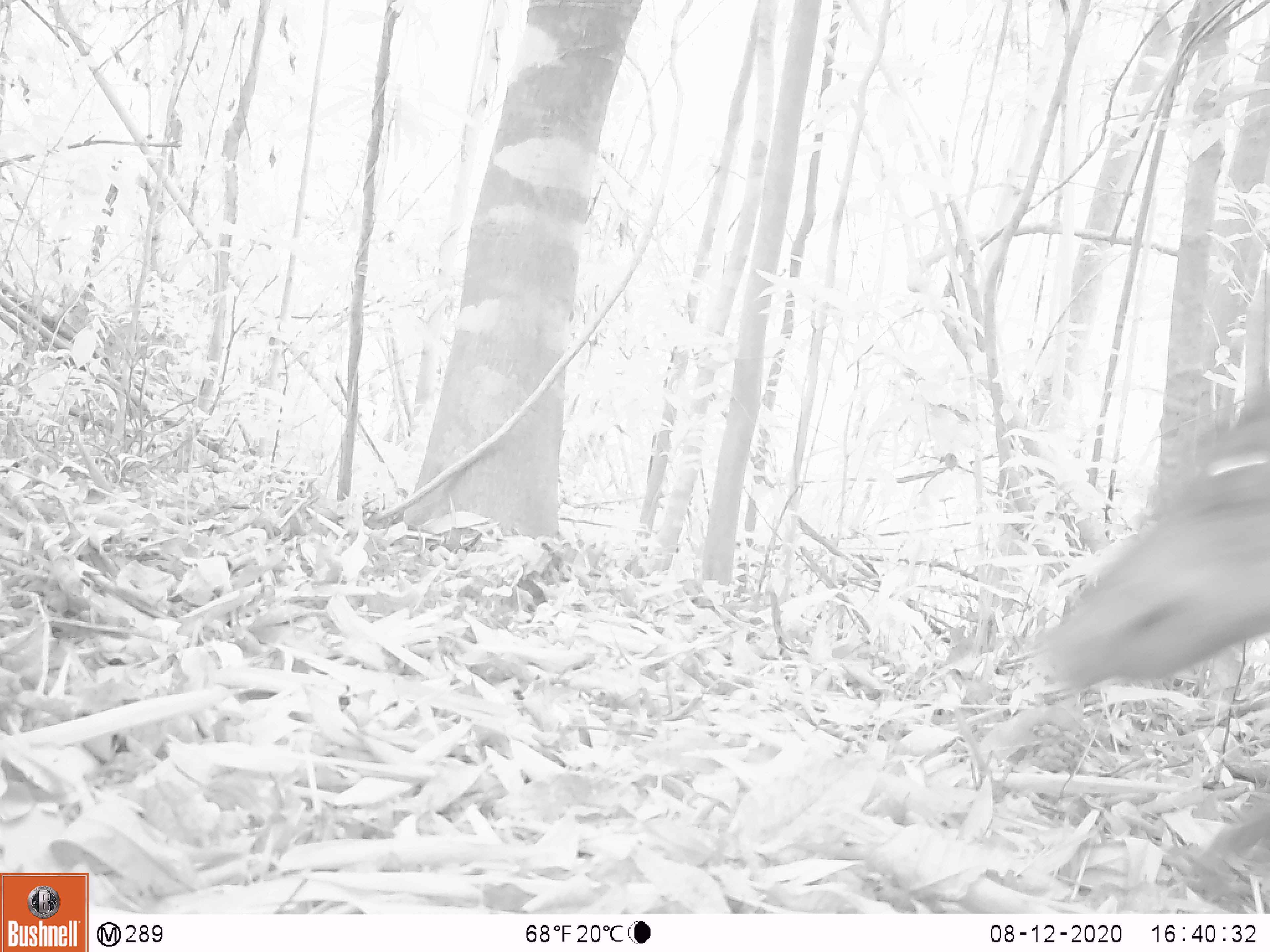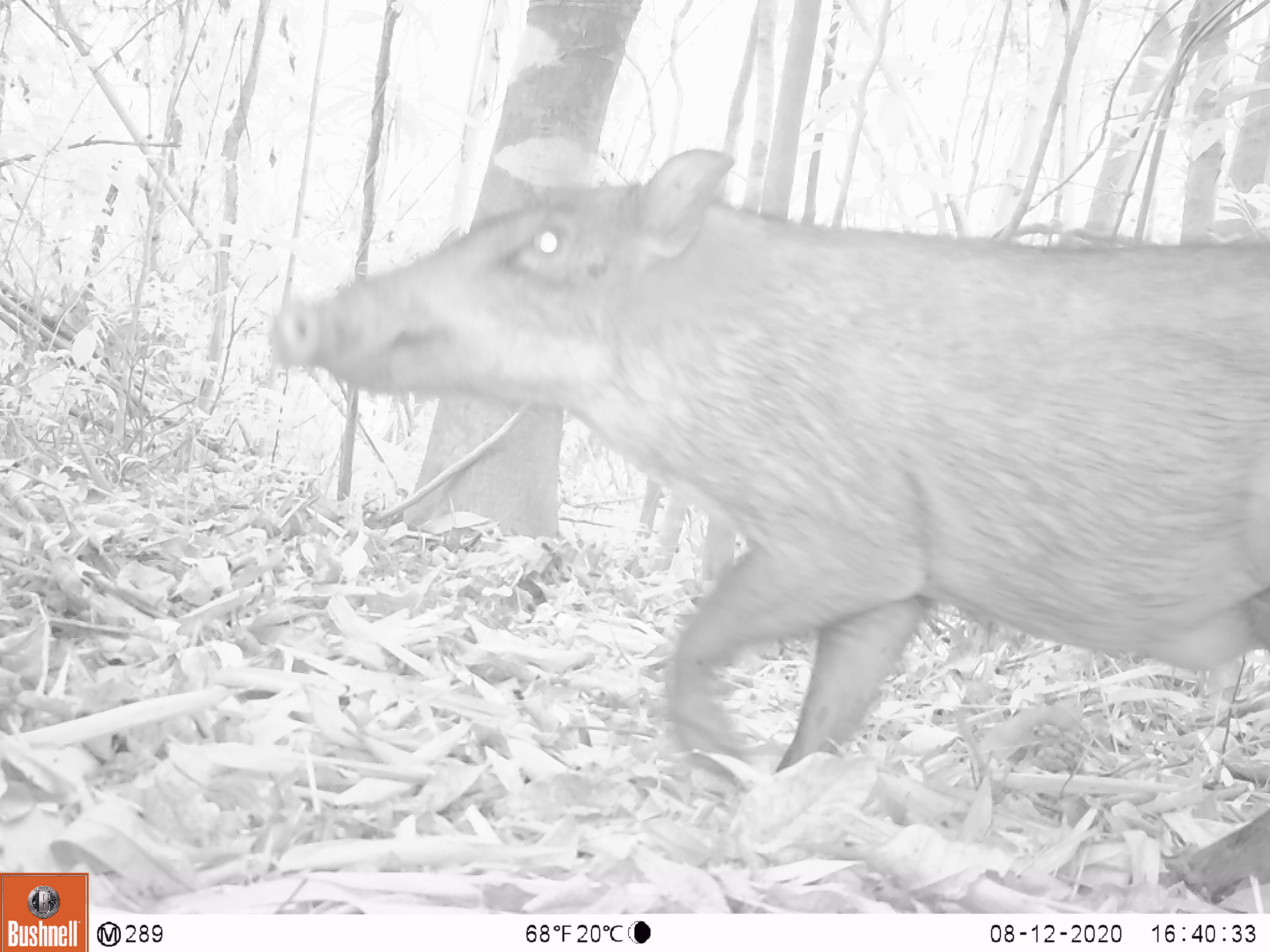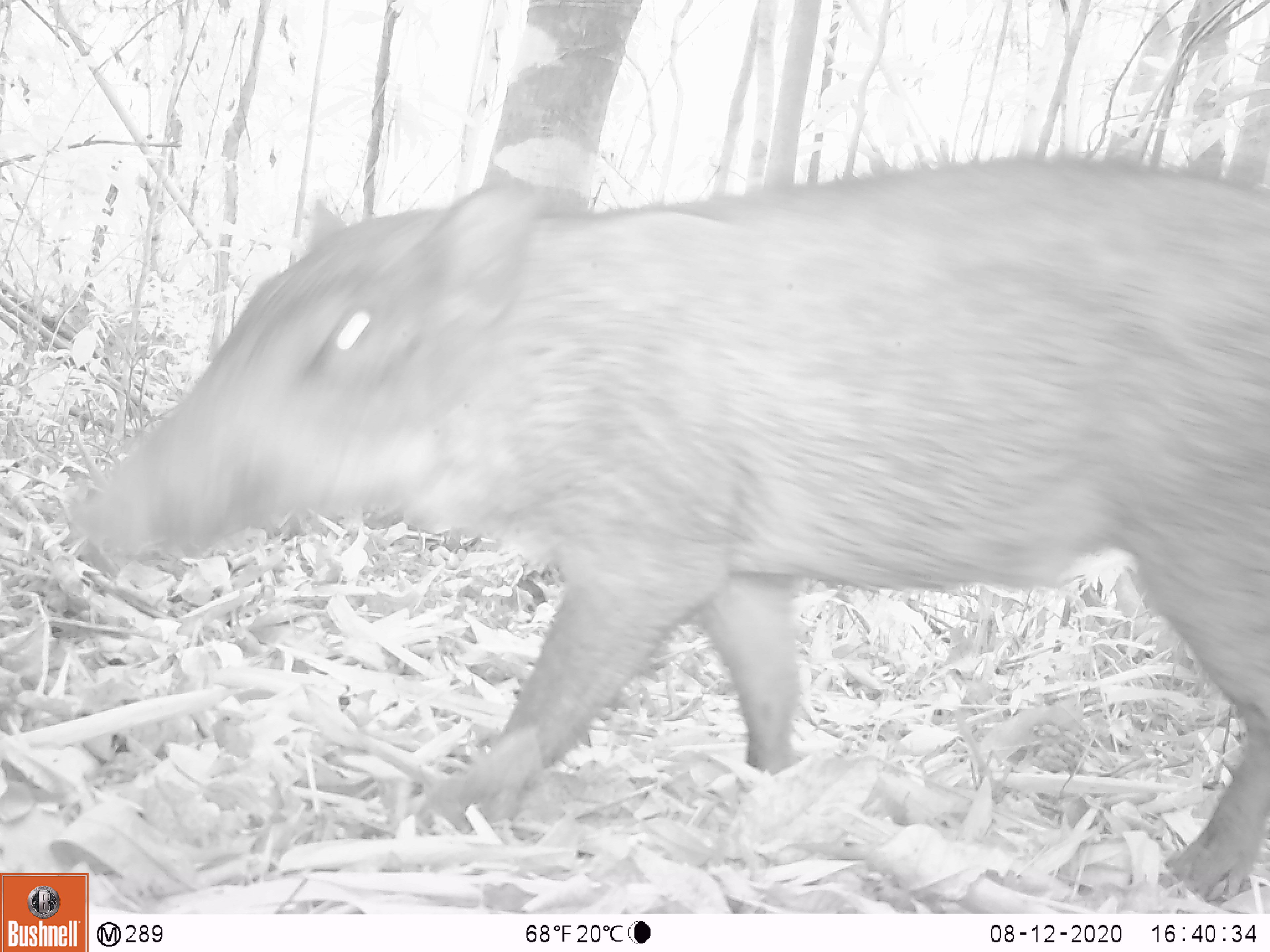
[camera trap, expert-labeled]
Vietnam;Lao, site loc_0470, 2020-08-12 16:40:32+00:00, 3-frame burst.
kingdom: Animalia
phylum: Chordata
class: Mammalia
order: Artiodactyla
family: Suidae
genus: Sus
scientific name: Sus scrofa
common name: eurasian wild pig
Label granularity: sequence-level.